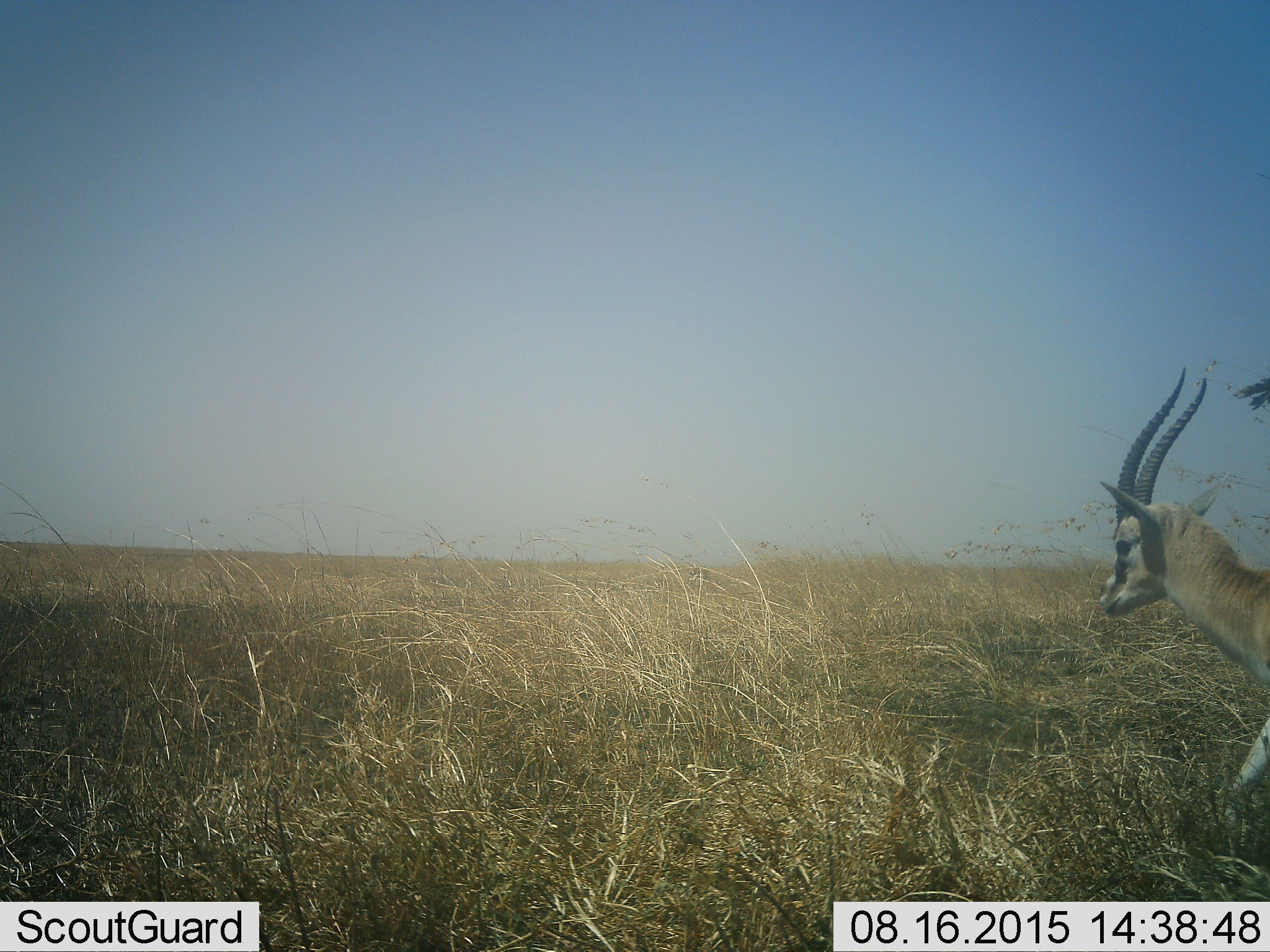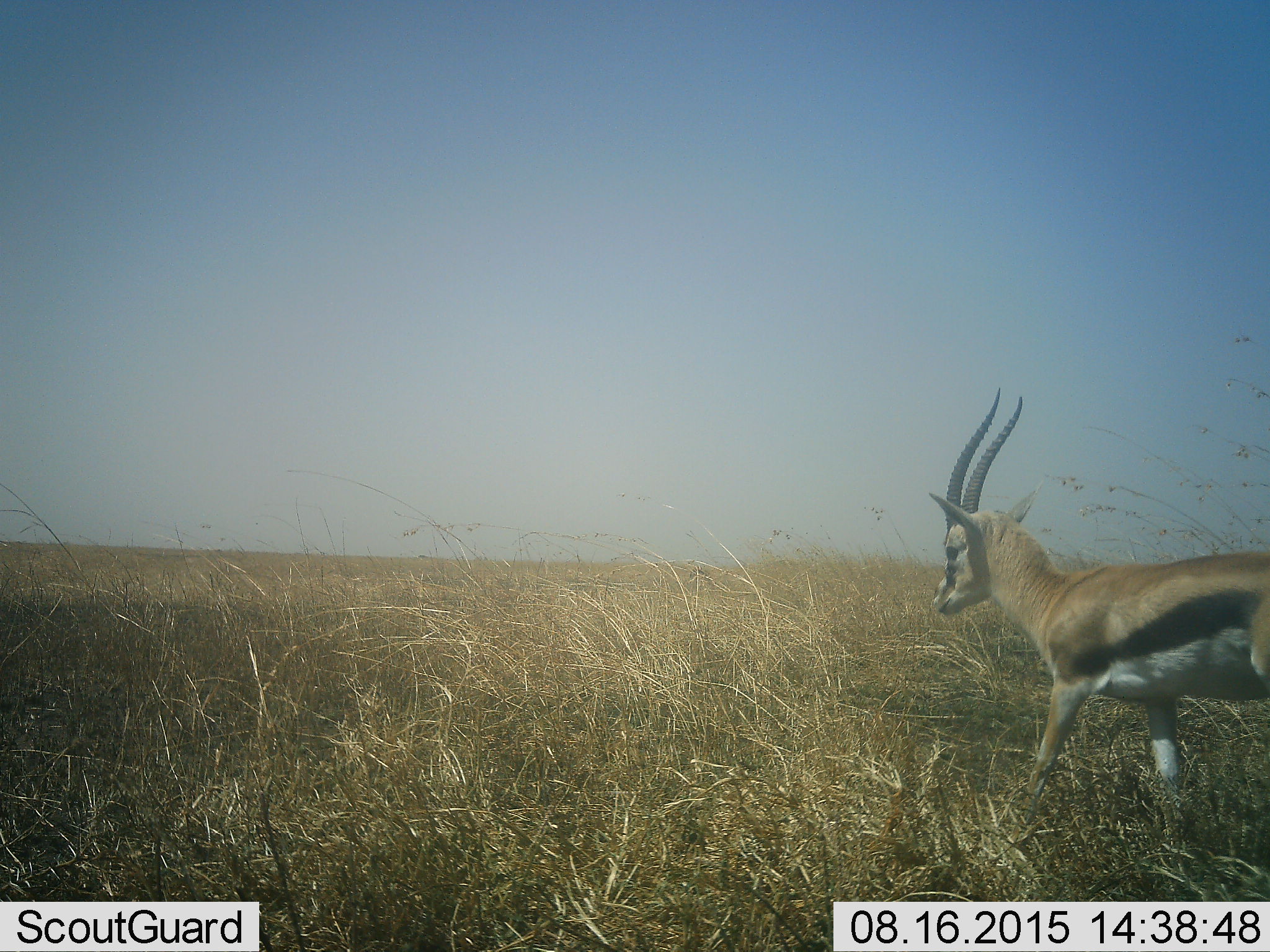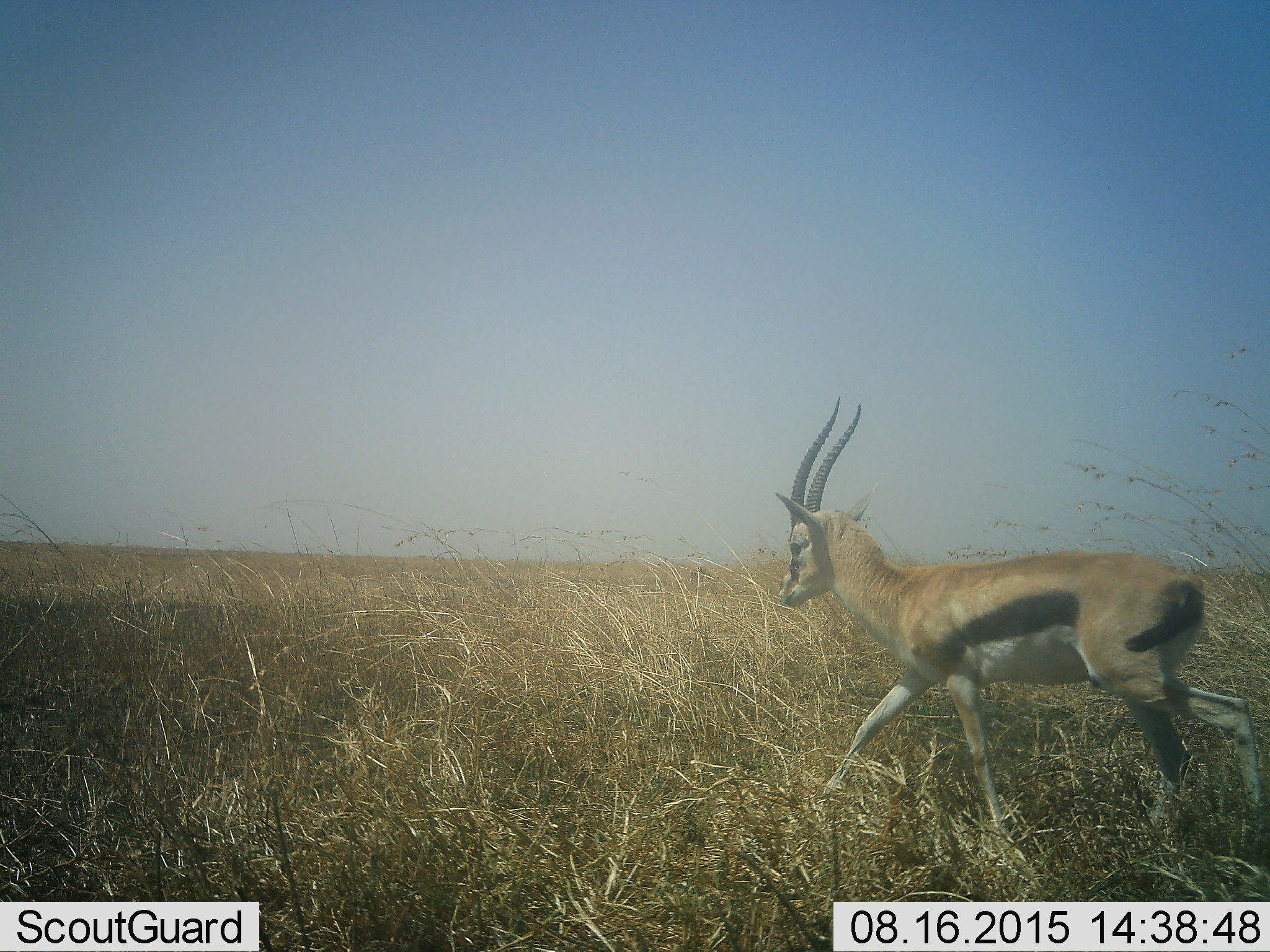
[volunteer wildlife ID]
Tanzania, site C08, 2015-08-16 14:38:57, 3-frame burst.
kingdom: Animalia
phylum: Chordata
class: Mammalia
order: Artiodactyla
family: Bovidae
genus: Eudorcas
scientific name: Eudorcas thomsonii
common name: thomson's gazelle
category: gazellethomsons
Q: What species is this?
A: Gazellethomsons (thomson's gazelle) (Eudorcas thomsonii).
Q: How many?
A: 1.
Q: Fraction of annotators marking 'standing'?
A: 7%.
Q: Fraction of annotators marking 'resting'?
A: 0%.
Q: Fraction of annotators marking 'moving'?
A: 86%.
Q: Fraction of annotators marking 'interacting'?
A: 7%.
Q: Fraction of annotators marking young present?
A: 0%.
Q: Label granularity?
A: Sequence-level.